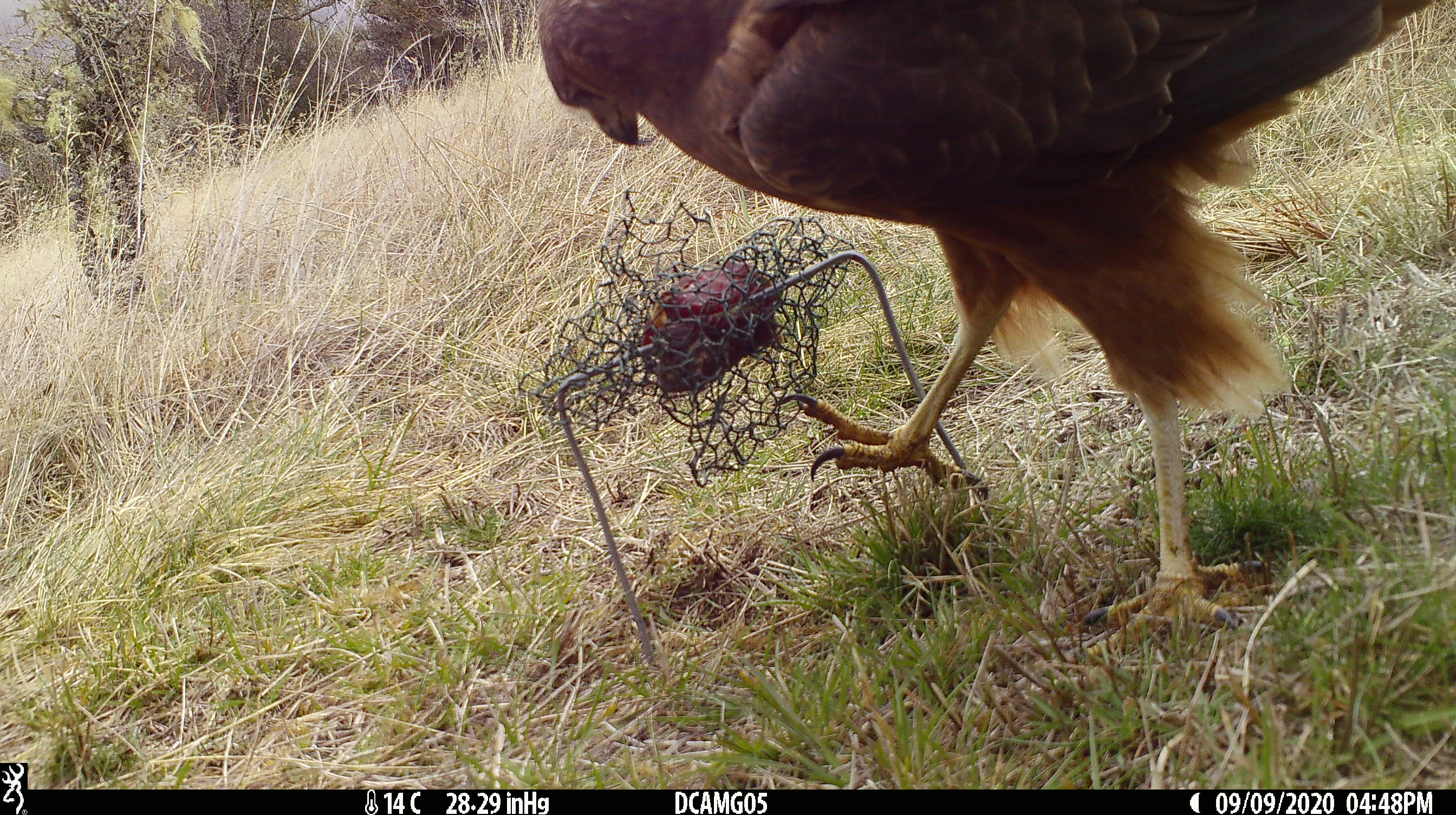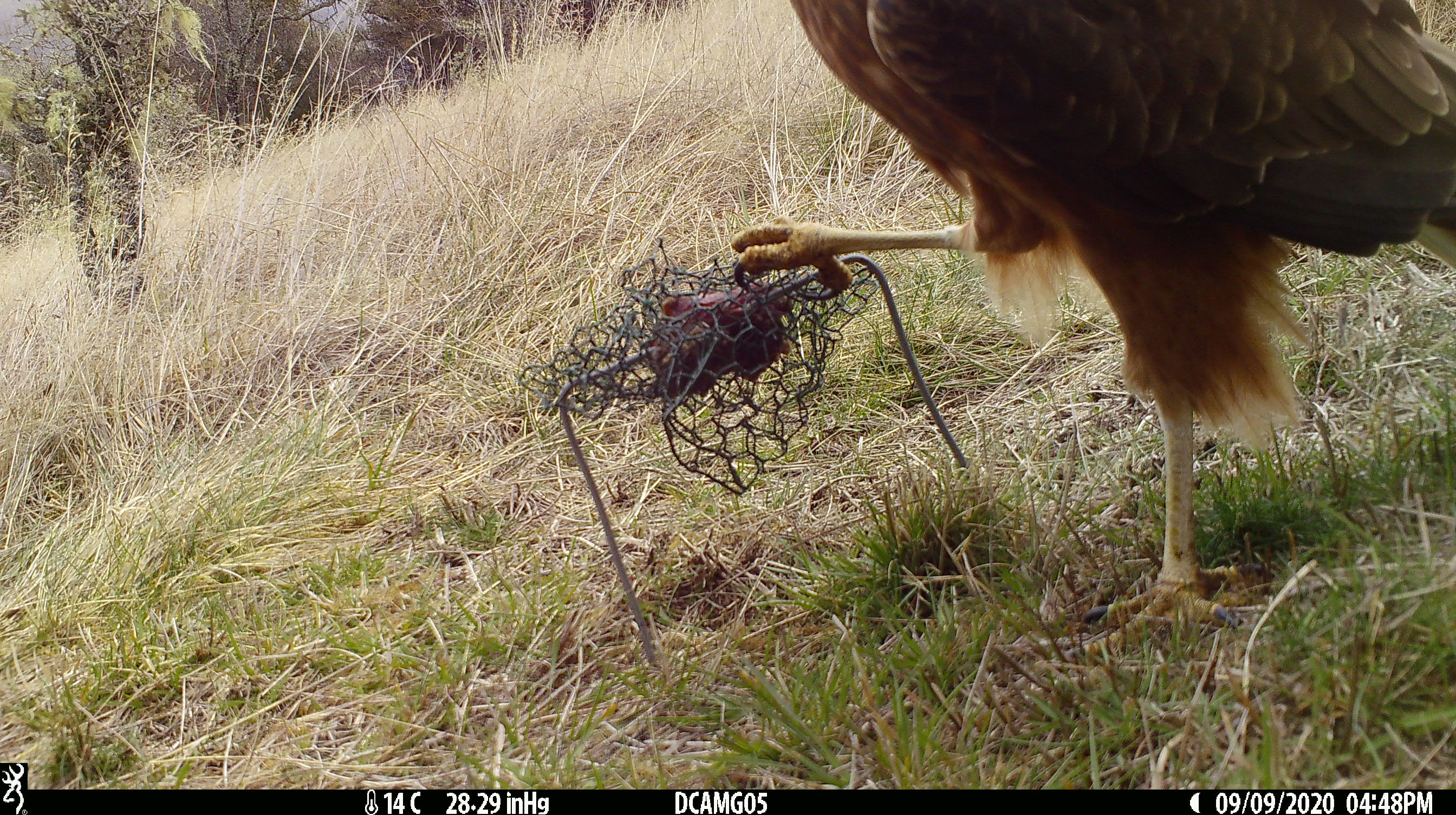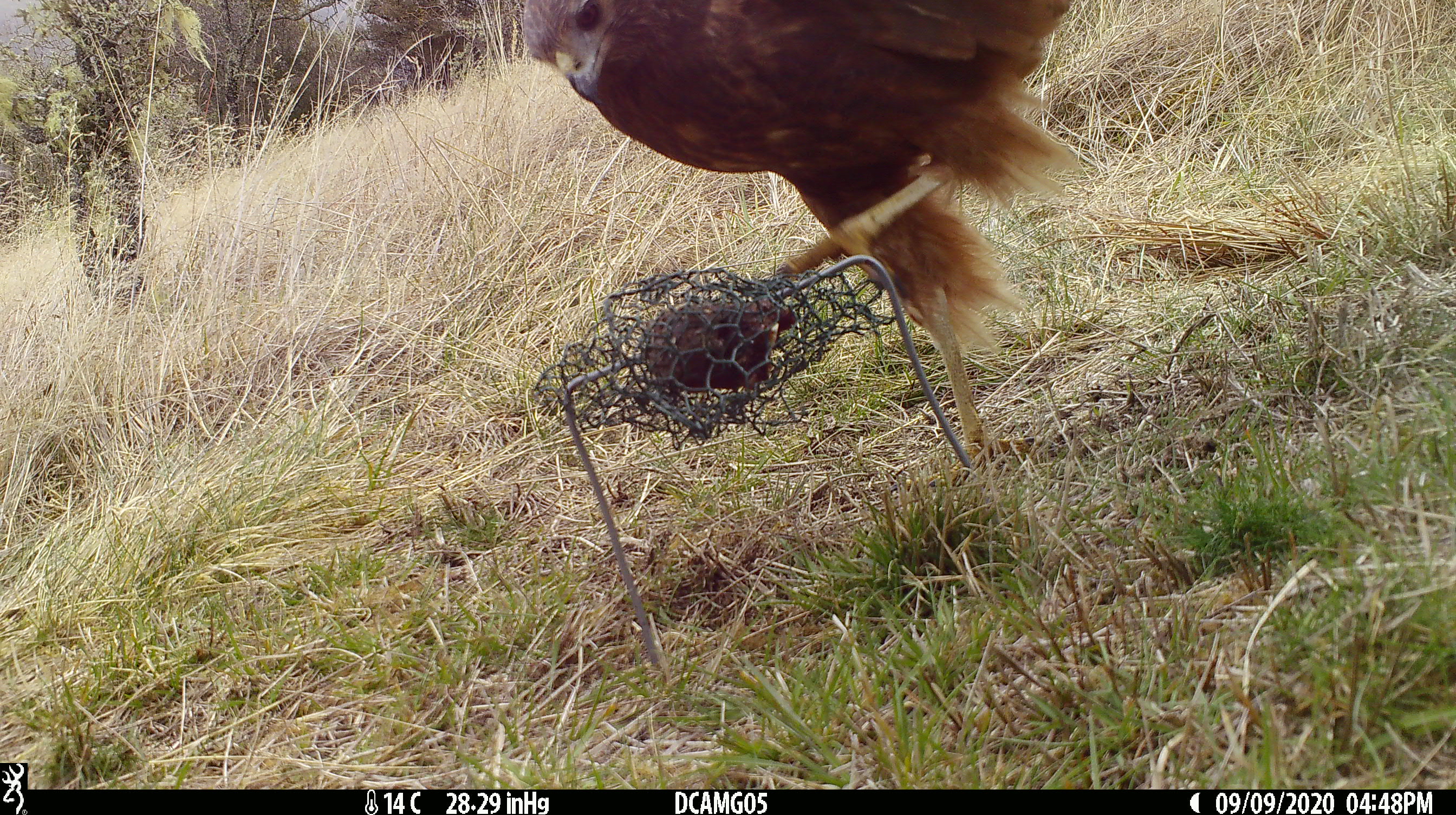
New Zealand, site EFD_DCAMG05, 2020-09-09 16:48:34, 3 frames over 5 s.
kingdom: Animalia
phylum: Chordata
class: Aves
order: Accipitriformes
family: Accipitridae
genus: Circus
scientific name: Circus approximans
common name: swamp harrier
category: harrier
Harrier (swamp harrier) (Circus approximans).